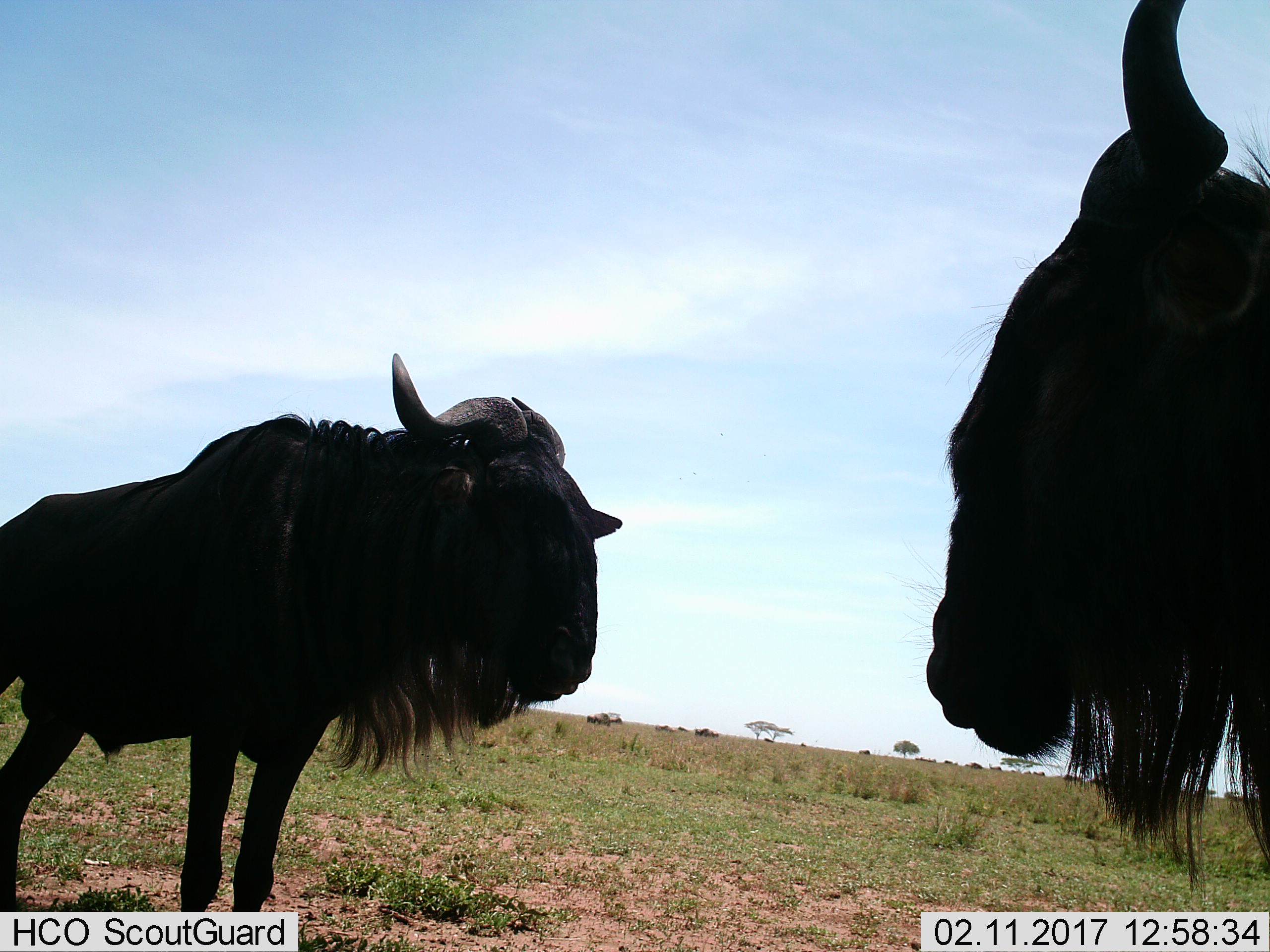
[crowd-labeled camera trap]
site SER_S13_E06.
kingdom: Animalia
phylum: Chordata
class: Mammalia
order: Artiodactyla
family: Bovidae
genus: Connochaetes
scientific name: Connochaetes taurinus taurinus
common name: blue wildebeest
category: wildebeestblue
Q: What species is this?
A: Wildebeestblue (blue wildebeest) (Connochaetes taurinus taurinus).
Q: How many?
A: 2.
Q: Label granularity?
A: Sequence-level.